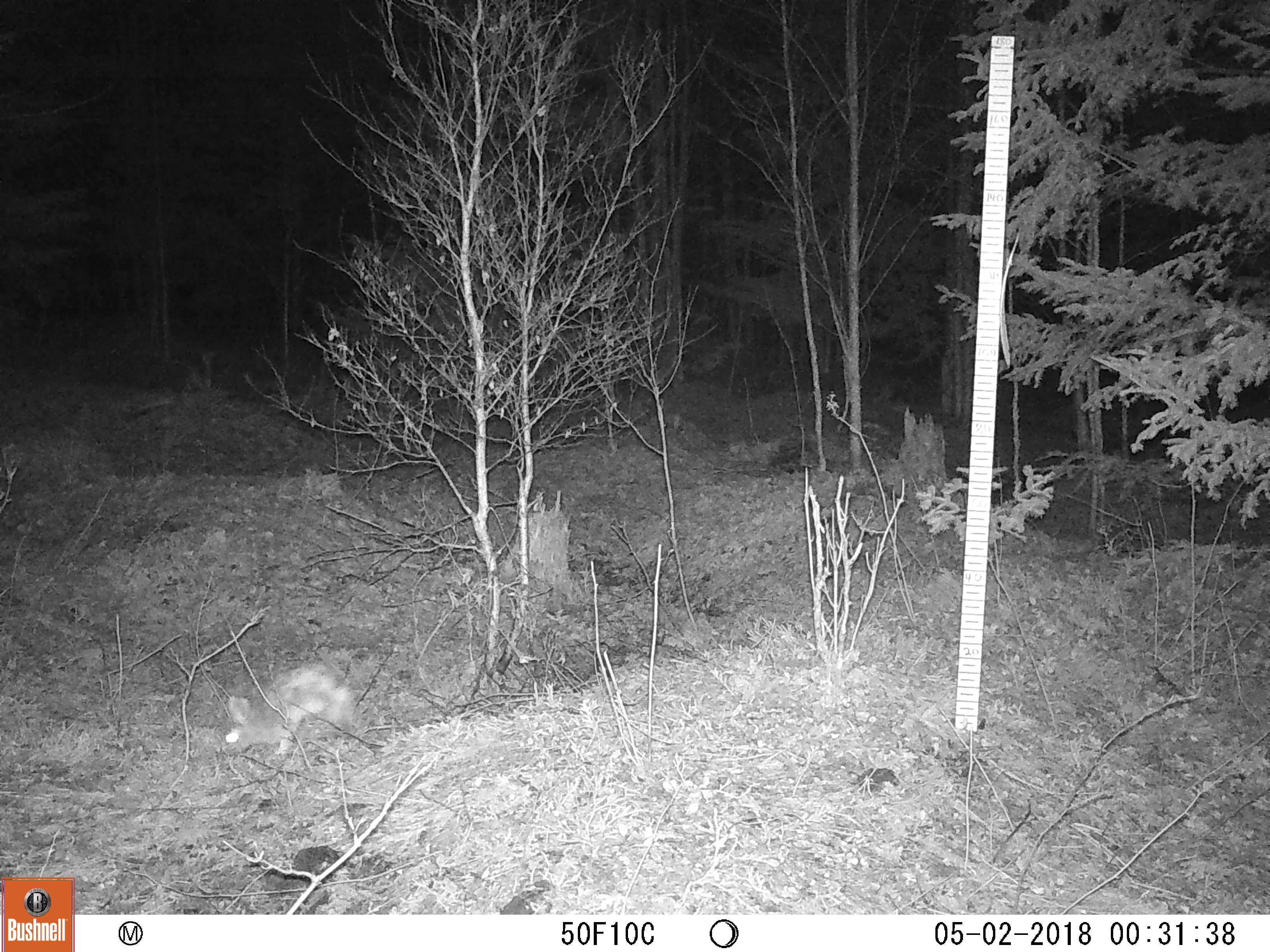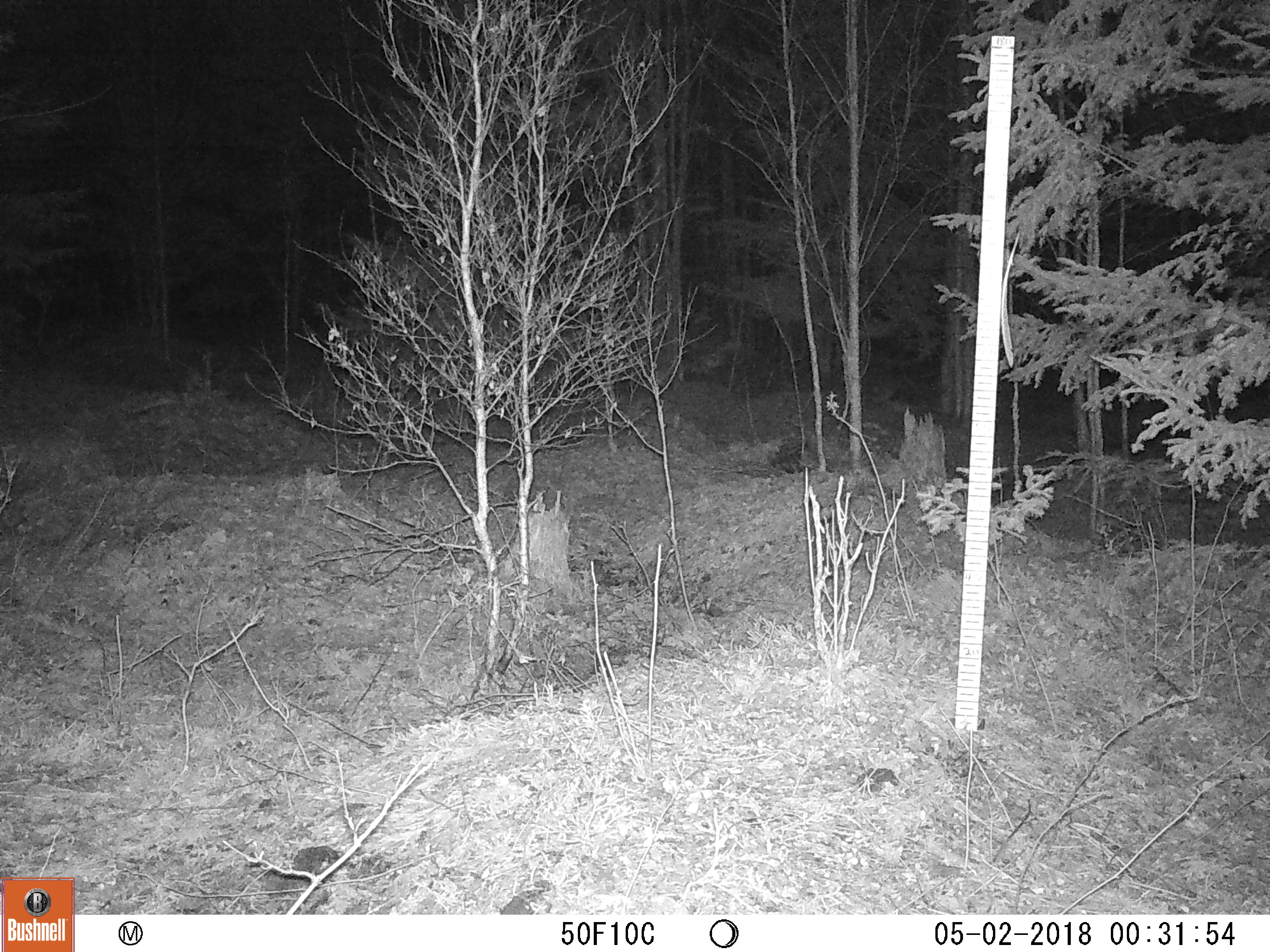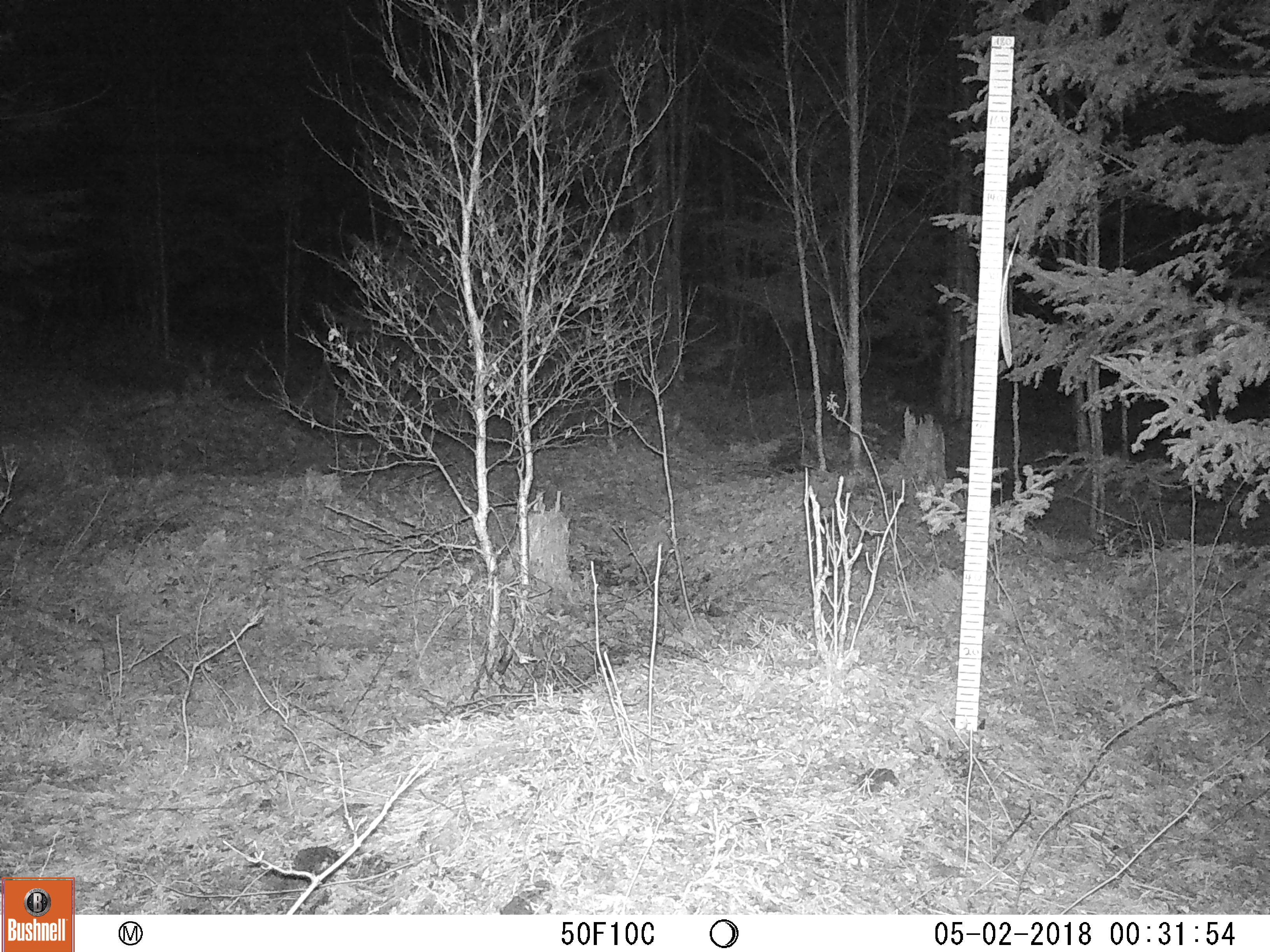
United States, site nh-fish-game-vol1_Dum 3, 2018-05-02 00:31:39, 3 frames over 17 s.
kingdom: Animalia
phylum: Chordata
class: Mammalia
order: Lagomorpha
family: Leporidae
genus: Lepus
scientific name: Lepus americanus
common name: snowshoe hare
Snowshoe hare (Lepus americanus).